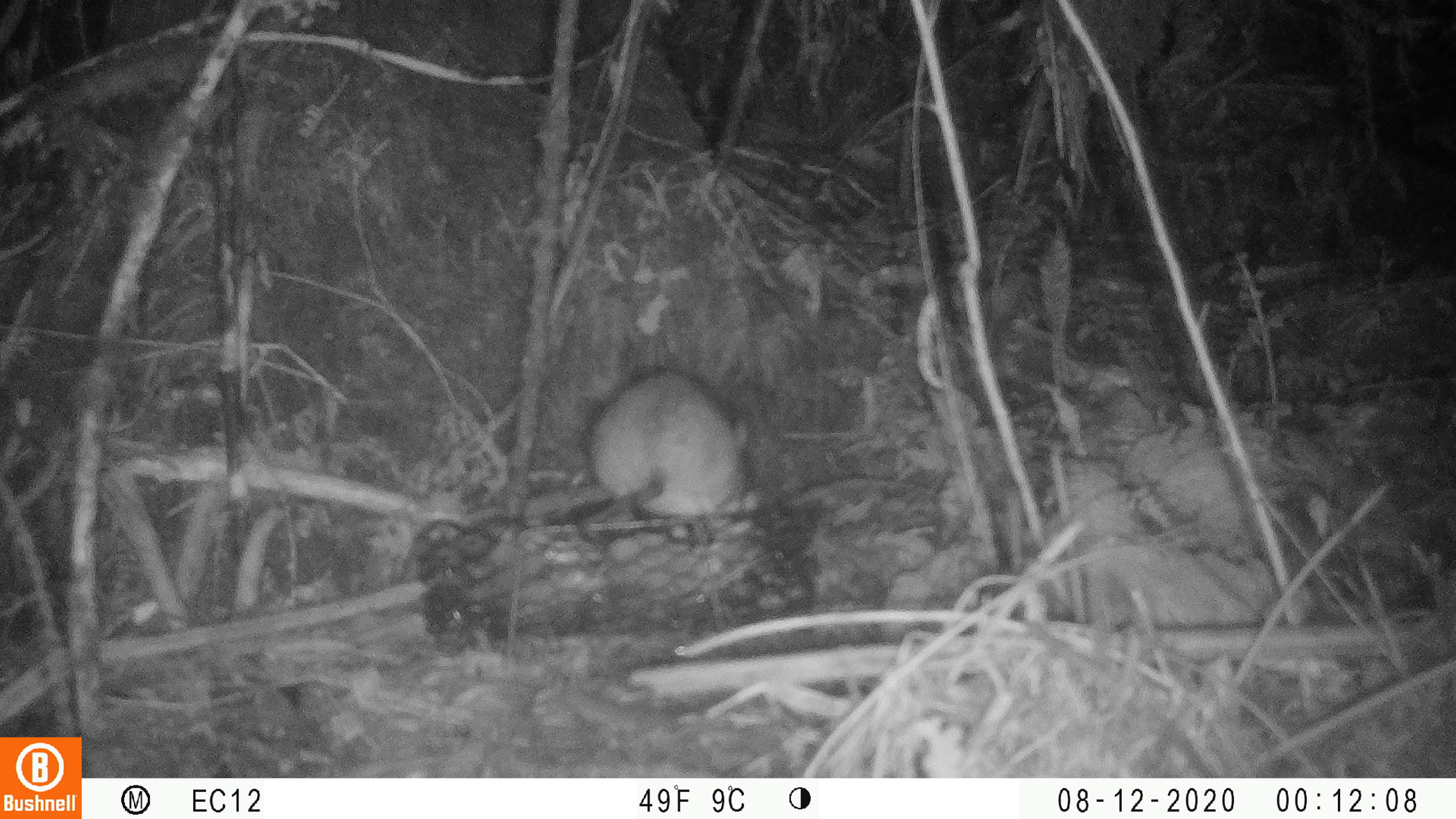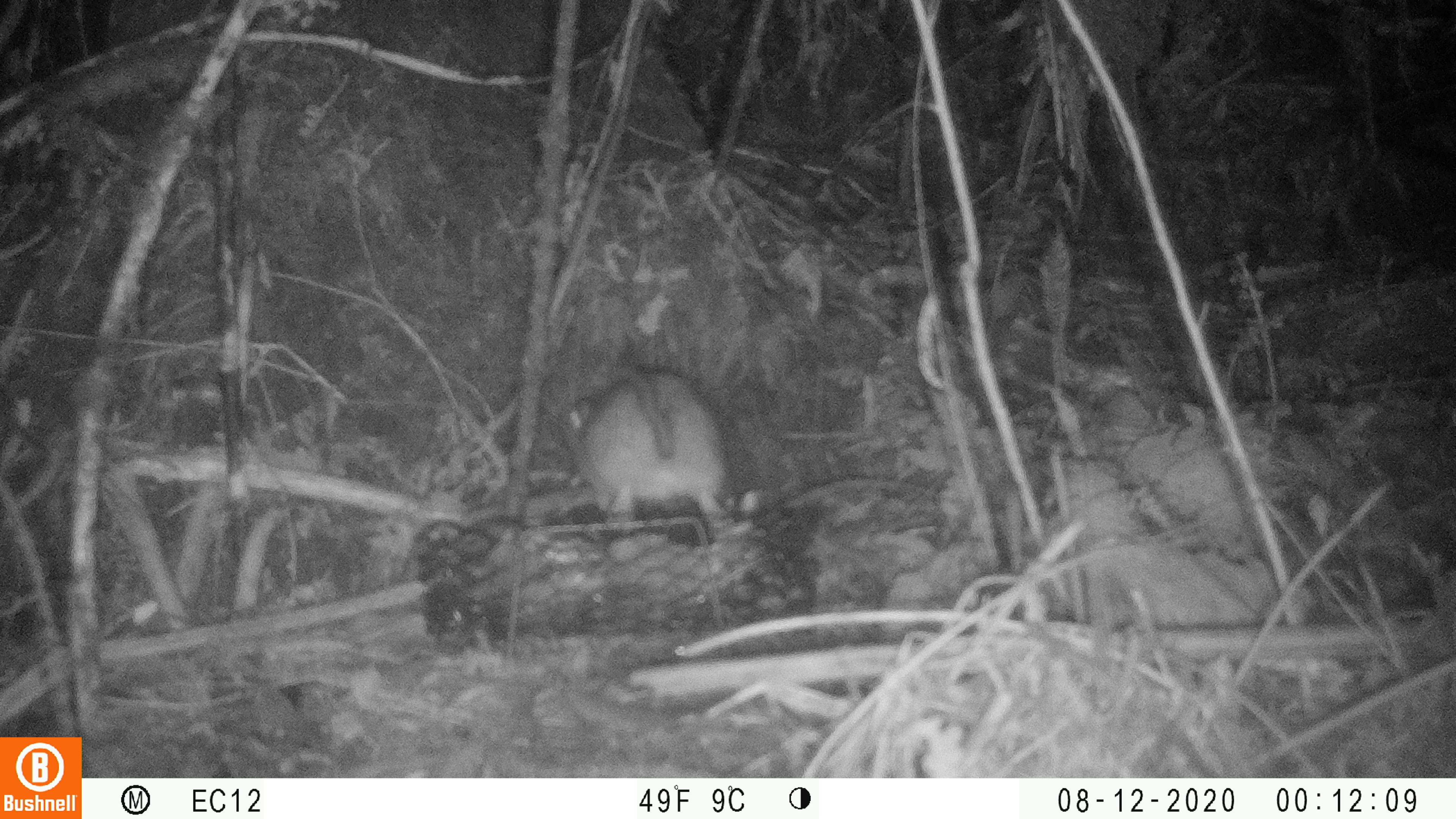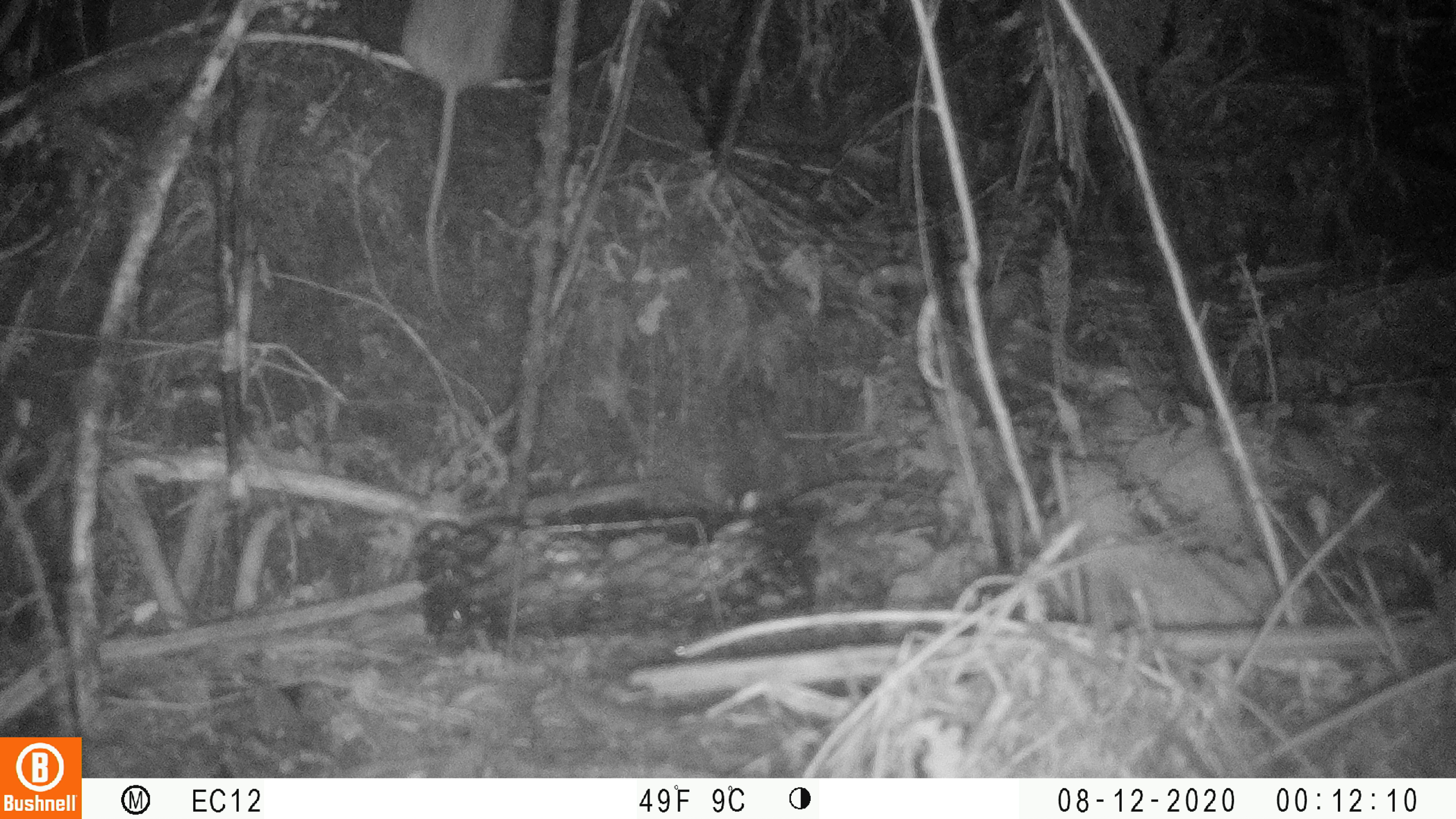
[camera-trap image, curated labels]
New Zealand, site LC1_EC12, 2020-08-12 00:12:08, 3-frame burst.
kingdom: Animalia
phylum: Chordata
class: Mammalia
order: Rodentia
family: Muridae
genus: Rattus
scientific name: Rattus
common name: rat